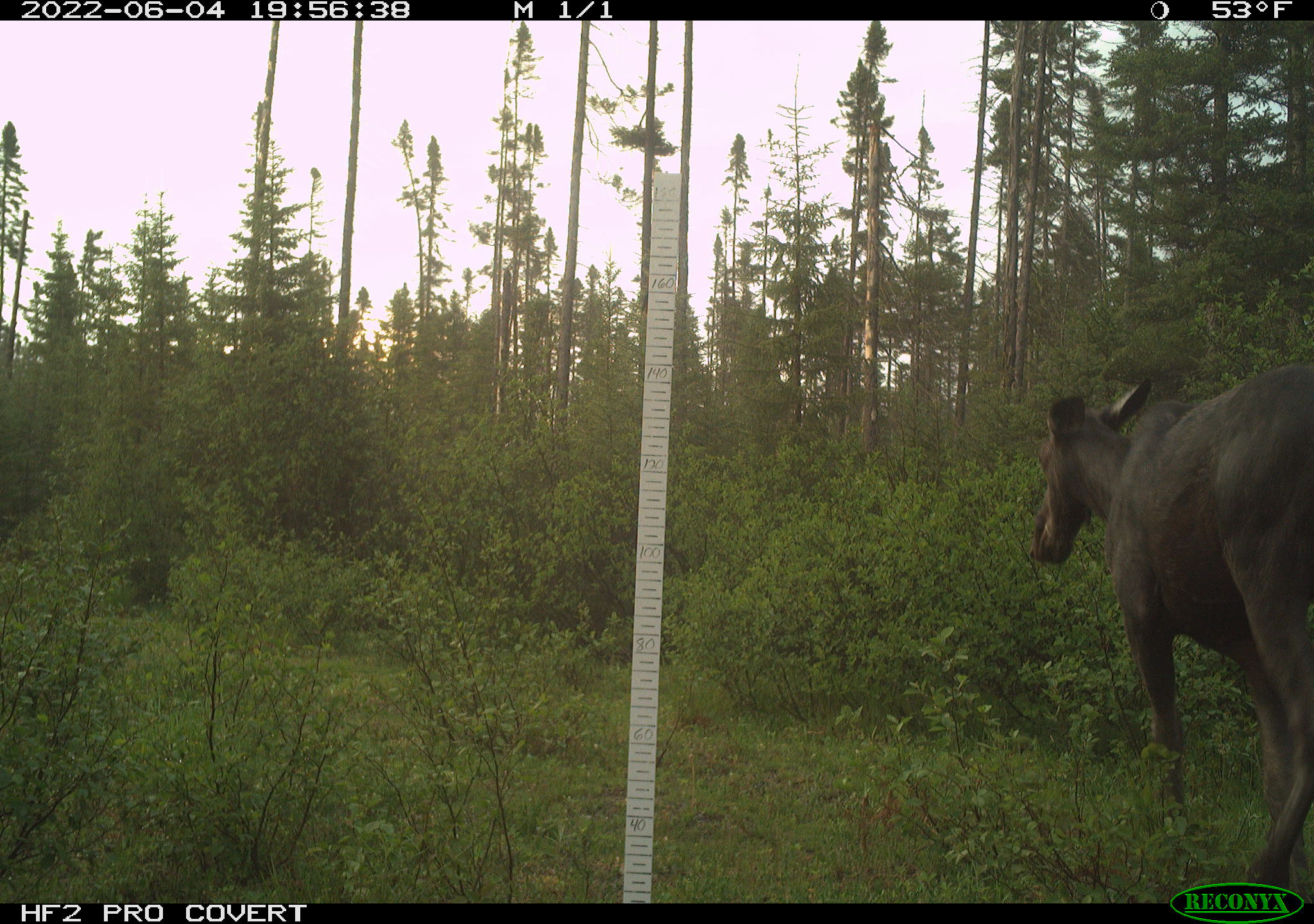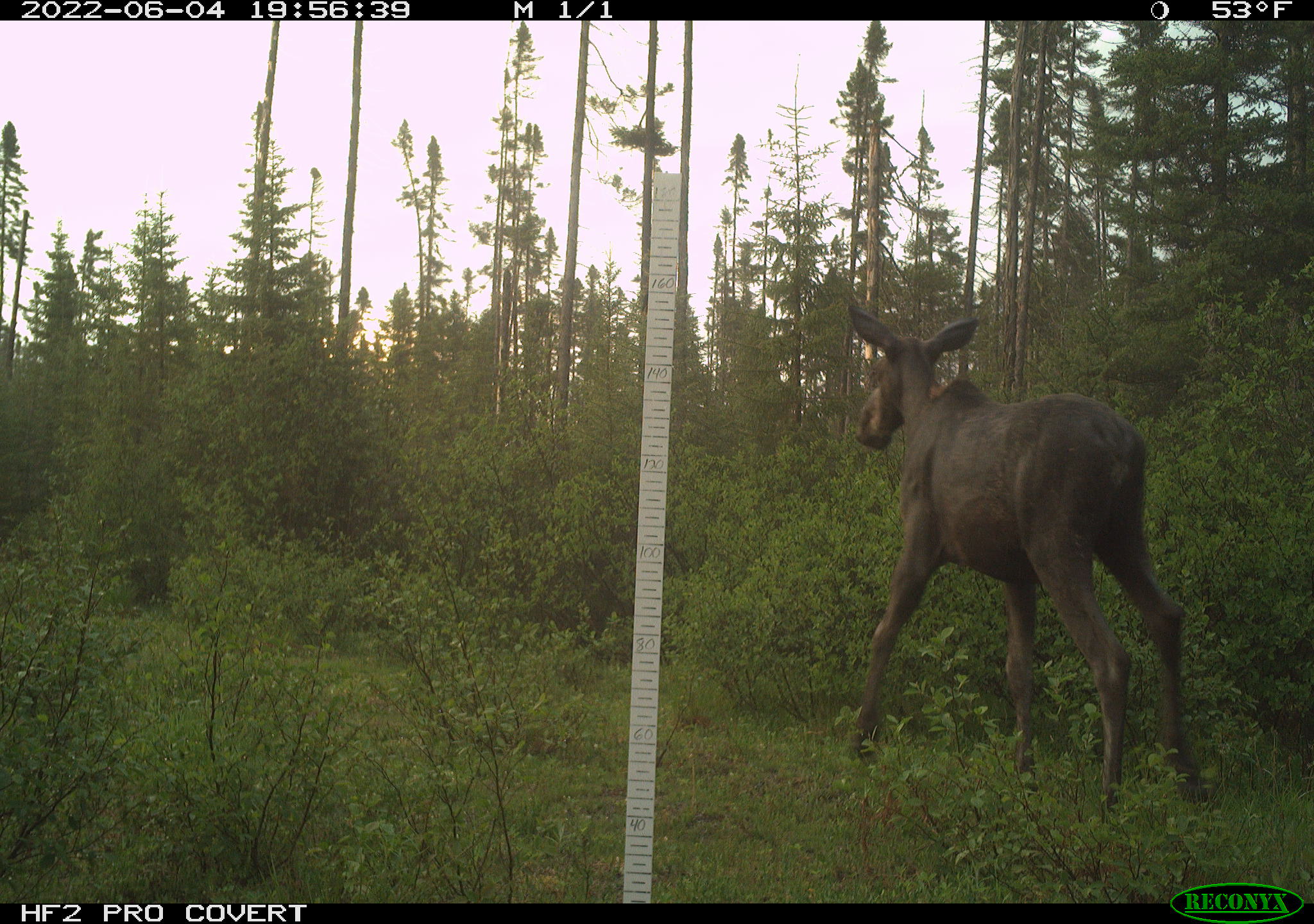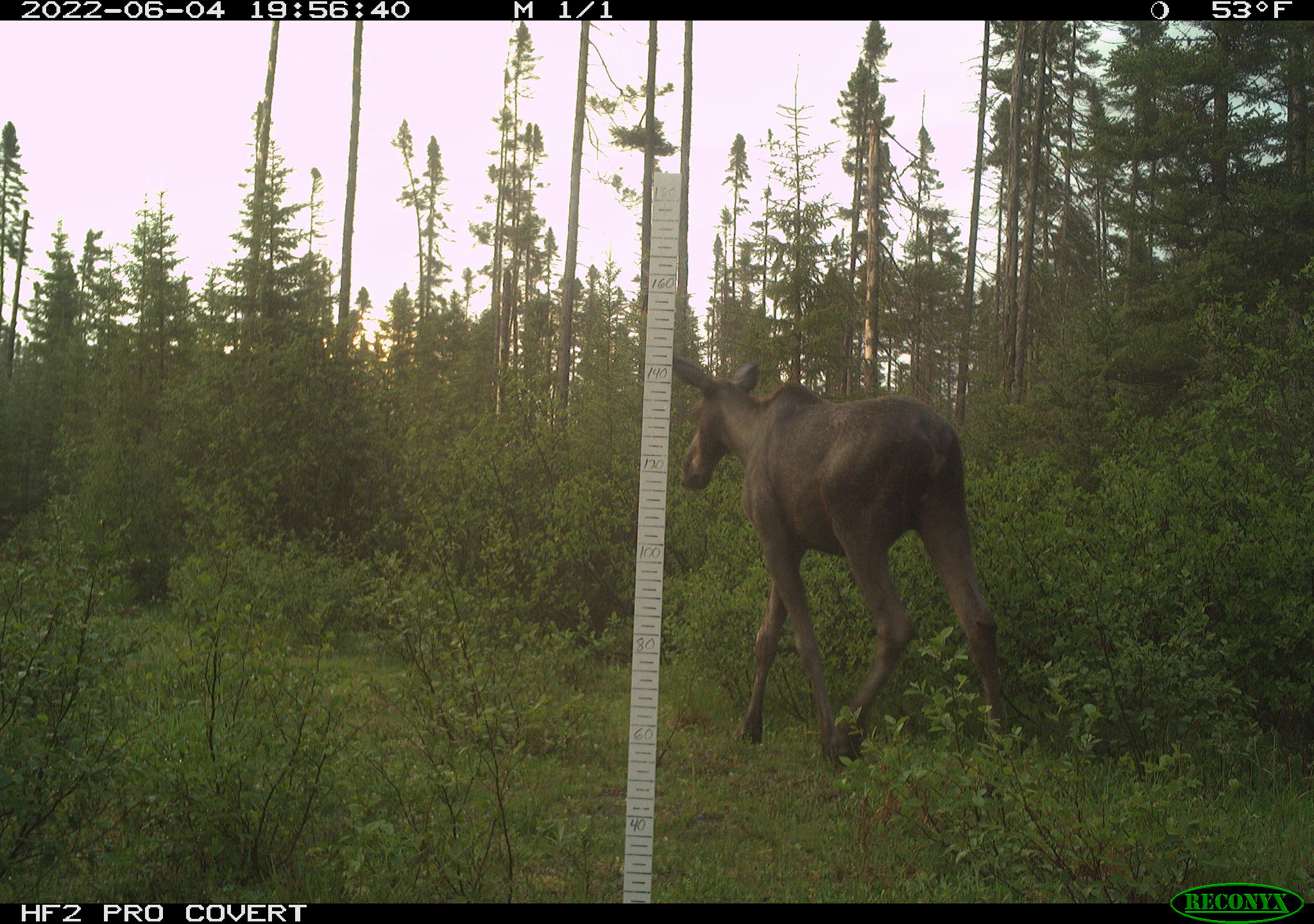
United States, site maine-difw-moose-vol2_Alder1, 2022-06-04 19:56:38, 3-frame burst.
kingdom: Animalia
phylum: Chordata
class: Mammalia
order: Artiodactyla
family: Cervidae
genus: Alces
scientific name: Alces alces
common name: moose